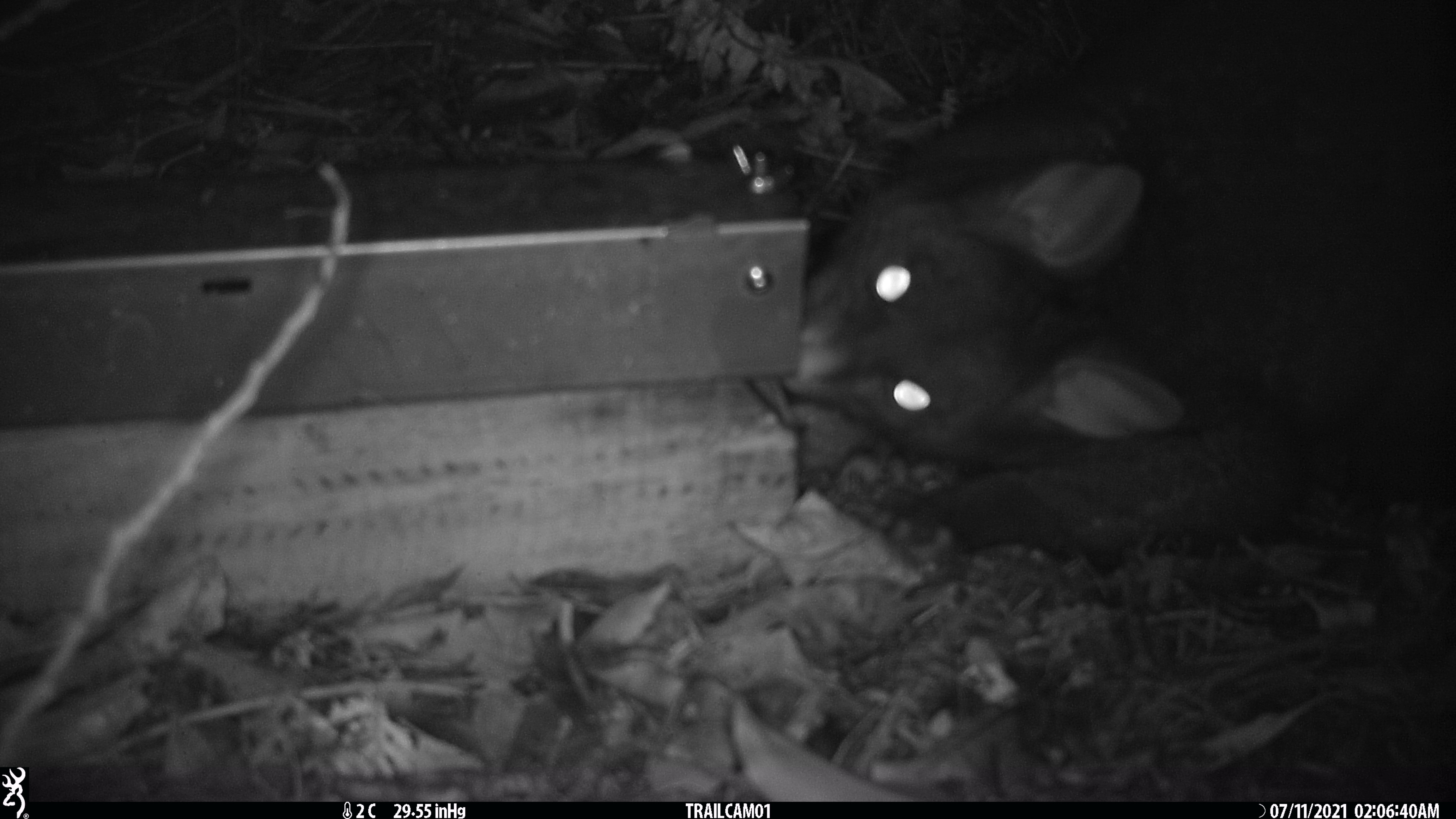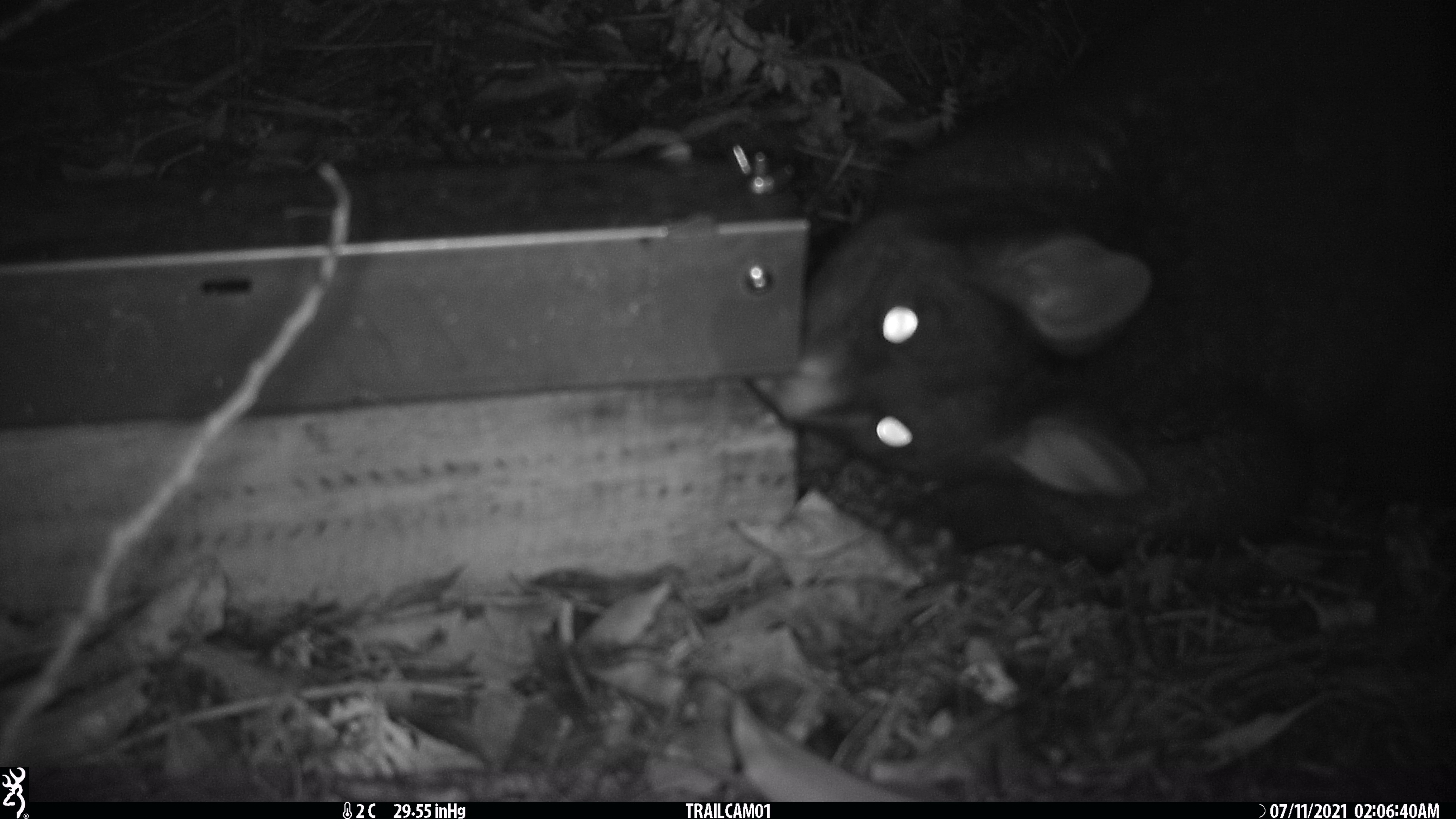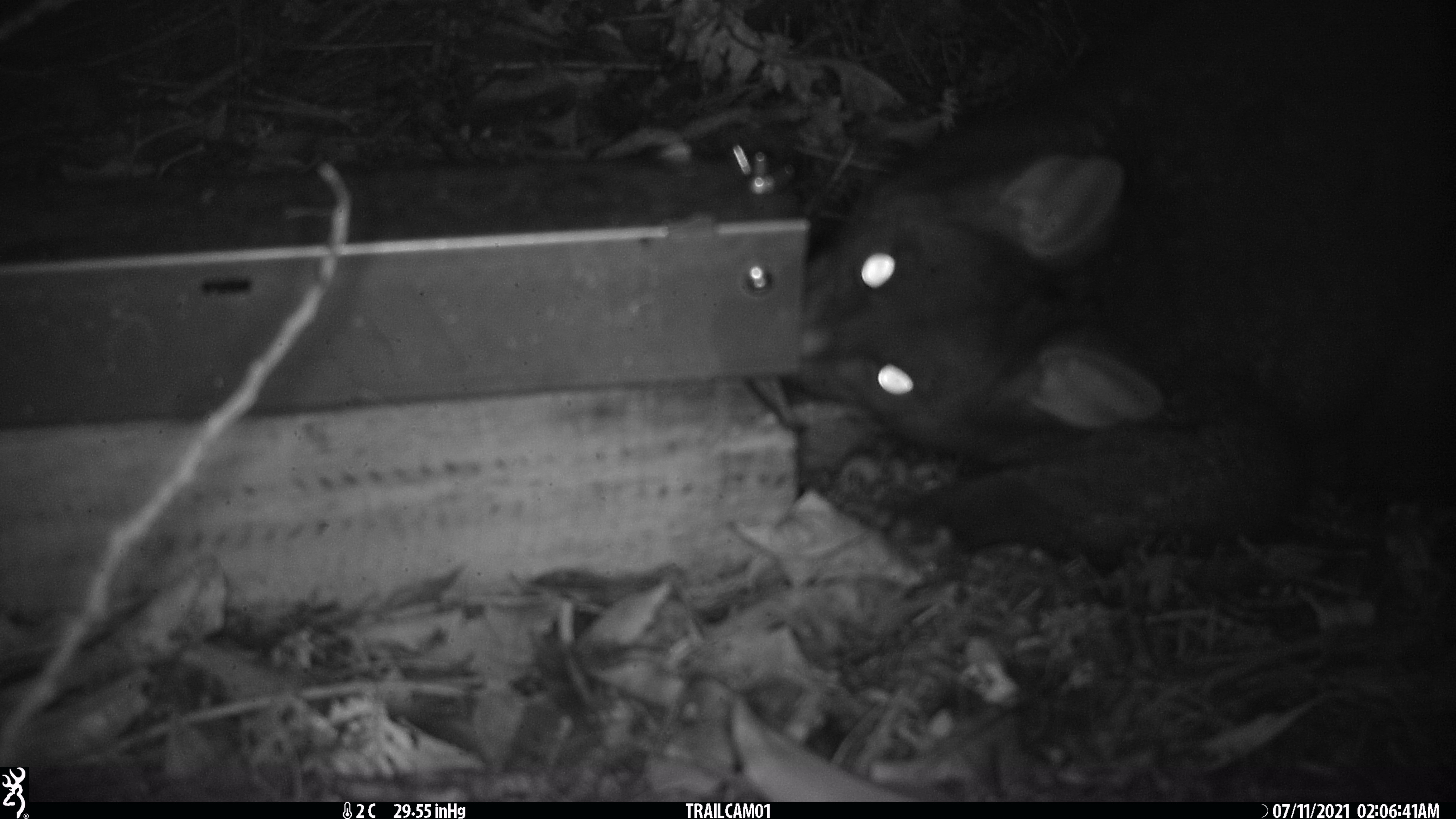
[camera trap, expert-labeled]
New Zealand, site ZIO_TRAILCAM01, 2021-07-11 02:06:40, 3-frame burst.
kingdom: Animalia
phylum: Chordata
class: Mammalia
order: Diprotodontia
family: Phalangeridae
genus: Trichosurus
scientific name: Trichosurus vulpecula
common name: common brushtail possum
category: possum